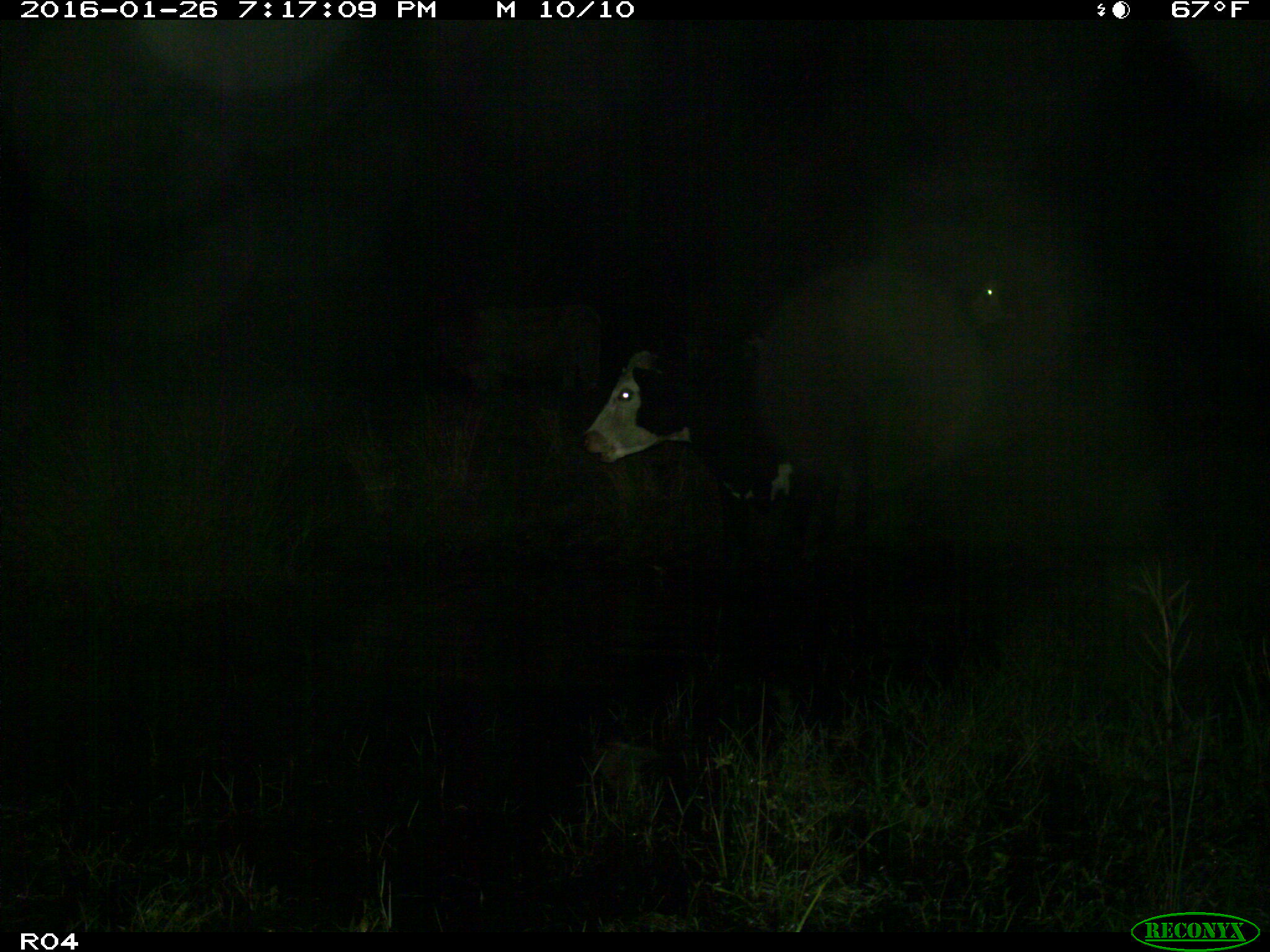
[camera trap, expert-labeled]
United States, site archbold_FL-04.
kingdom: Animalia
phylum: Chordata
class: Mammalia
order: Artiodactyla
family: Bovidae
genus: Bos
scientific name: Bos taurus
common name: domestic cow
Bos taurus (domestic cow).